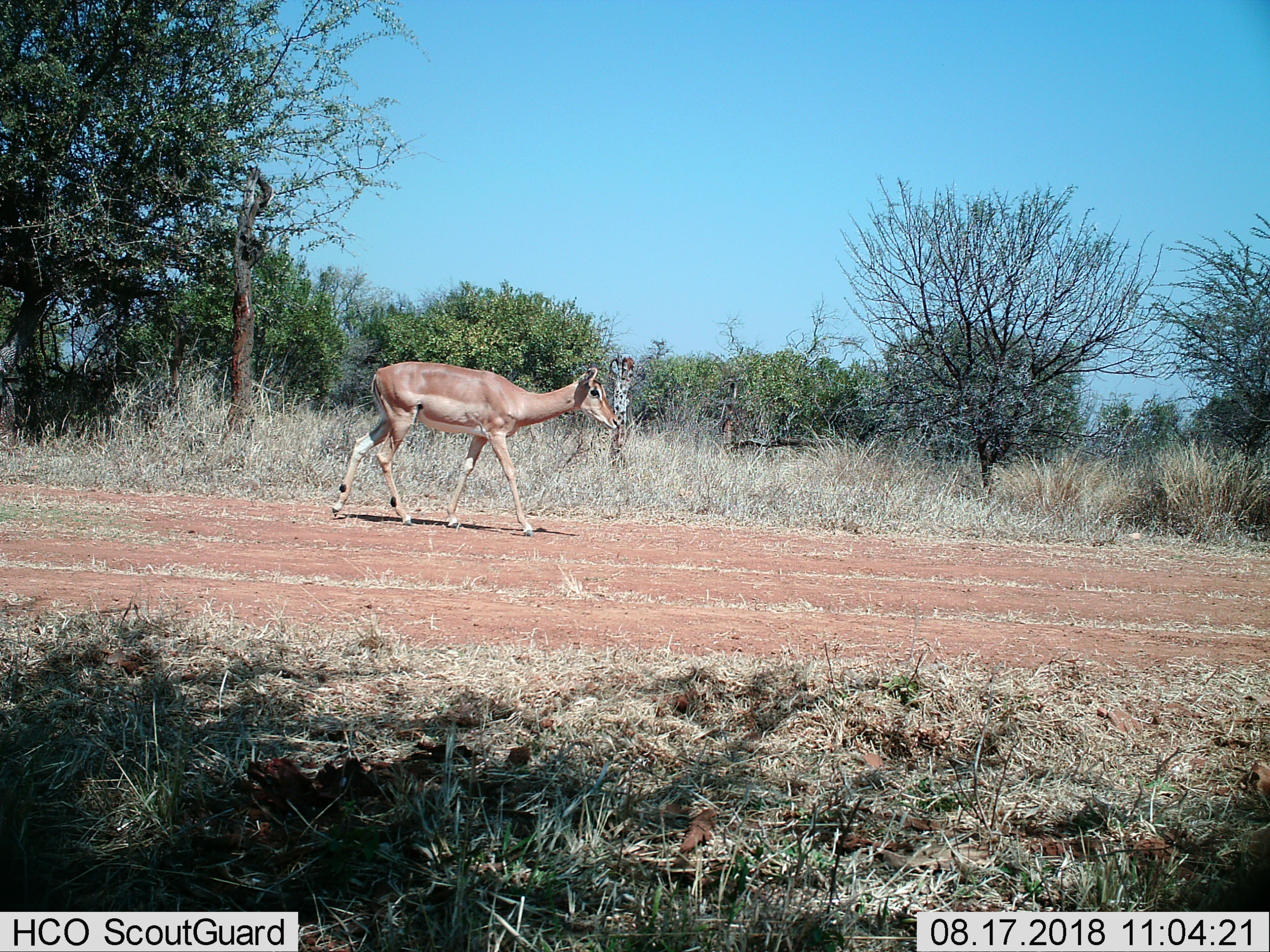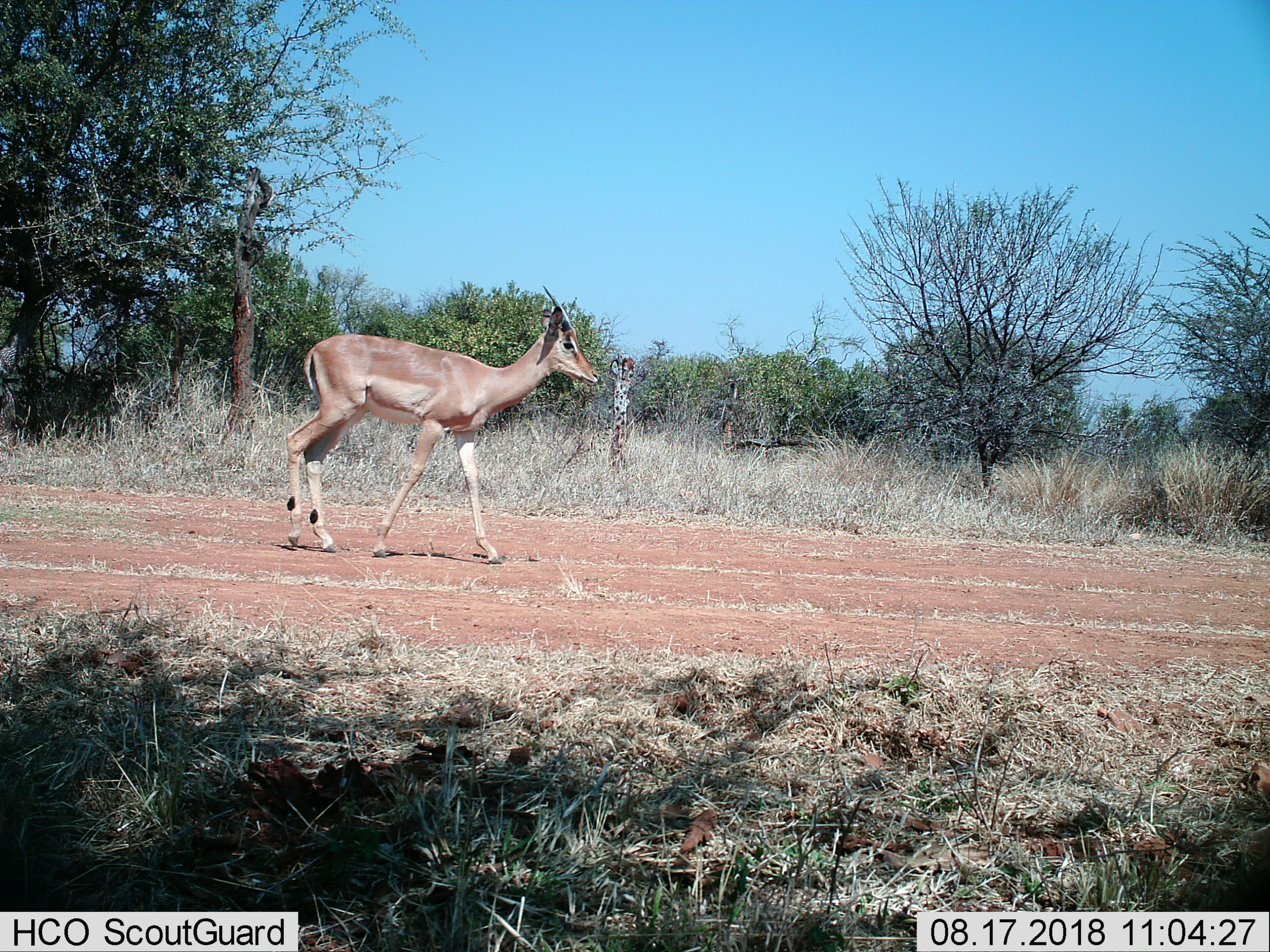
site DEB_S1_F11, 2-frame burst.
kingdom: Animalia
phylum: Chordata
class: Mammalia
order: Artiodactyla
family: Bovidae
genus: Aepyceros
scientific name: Aepyceros melampus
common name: impala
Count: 1.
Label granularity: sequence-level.